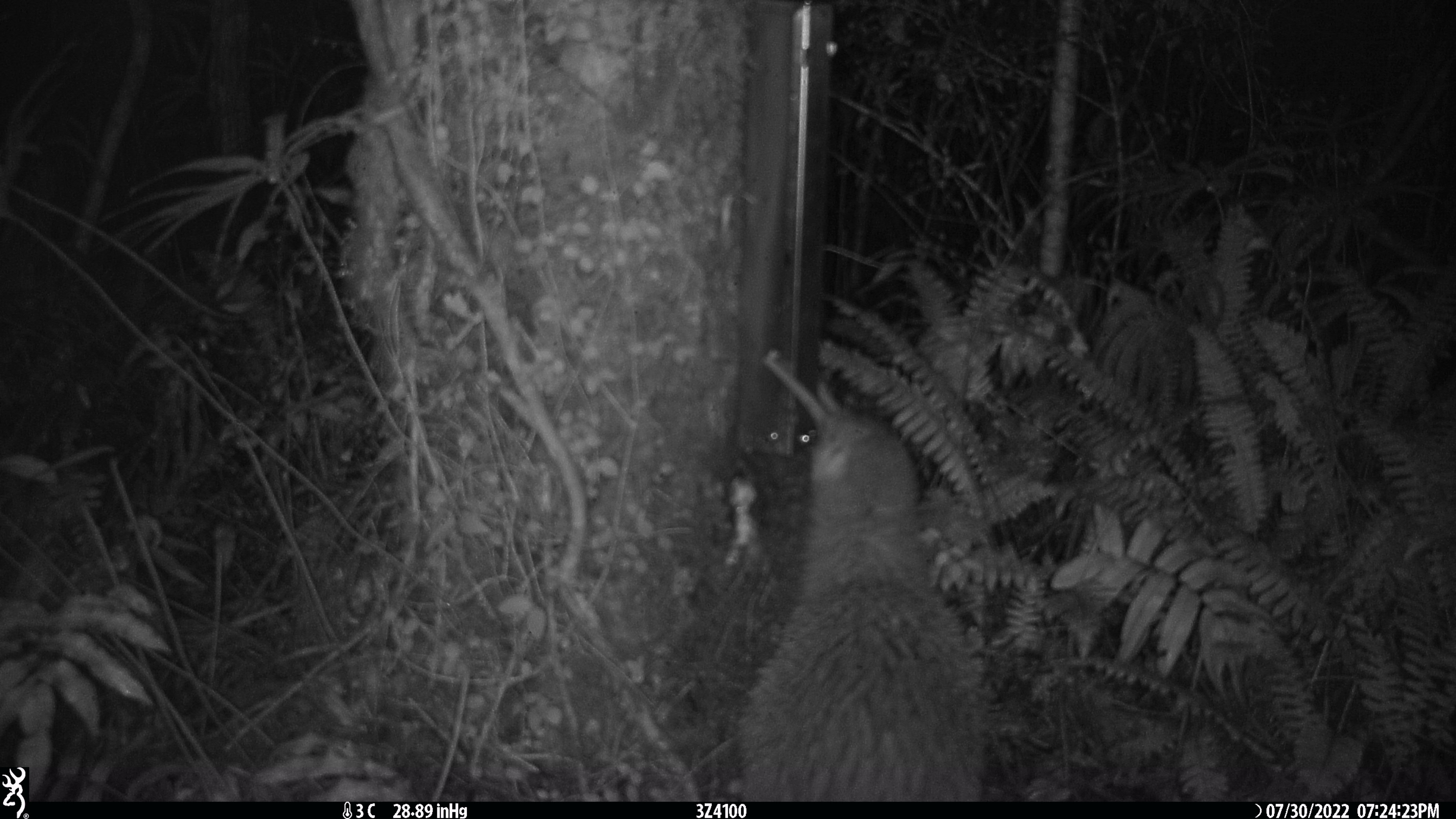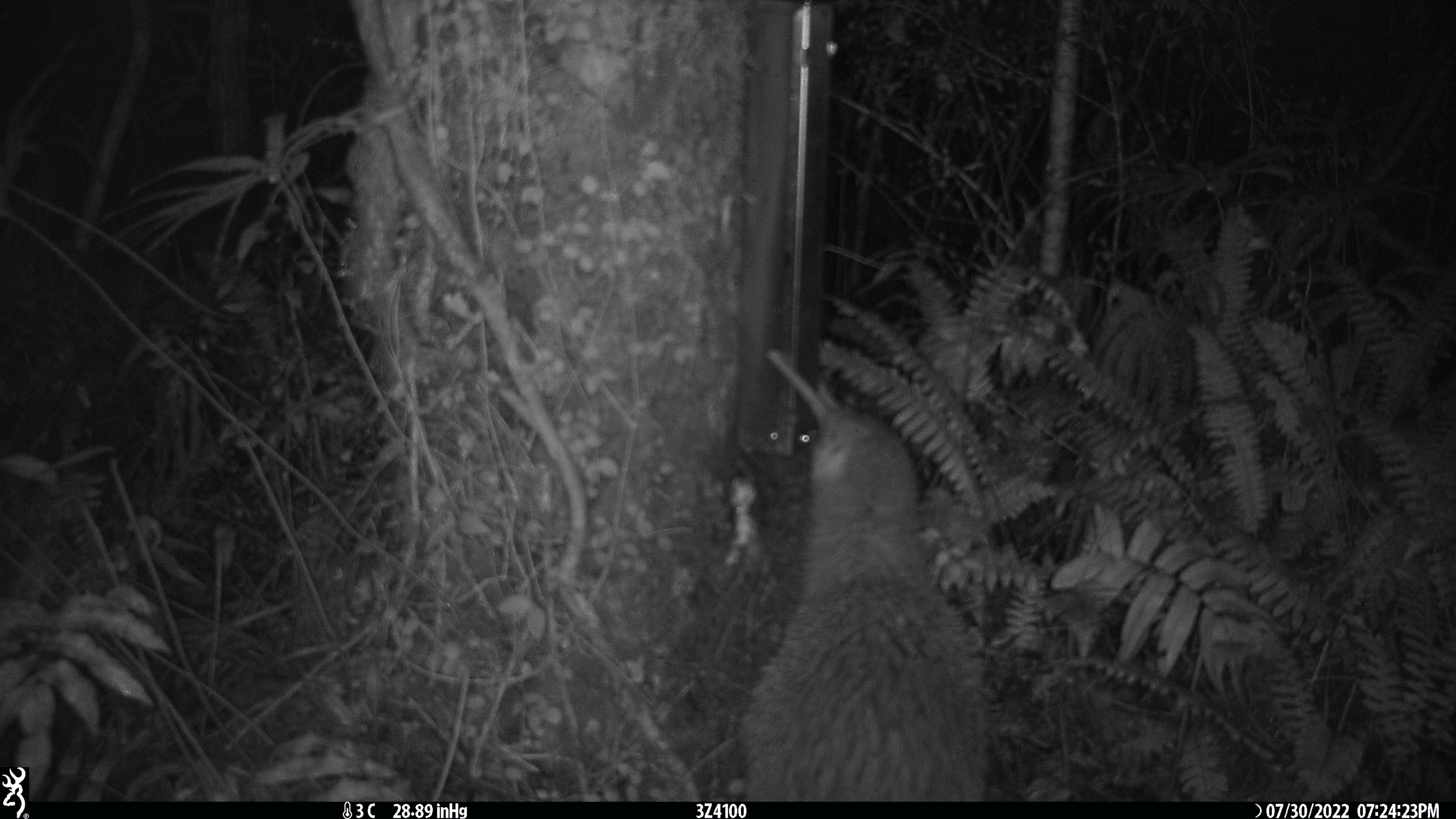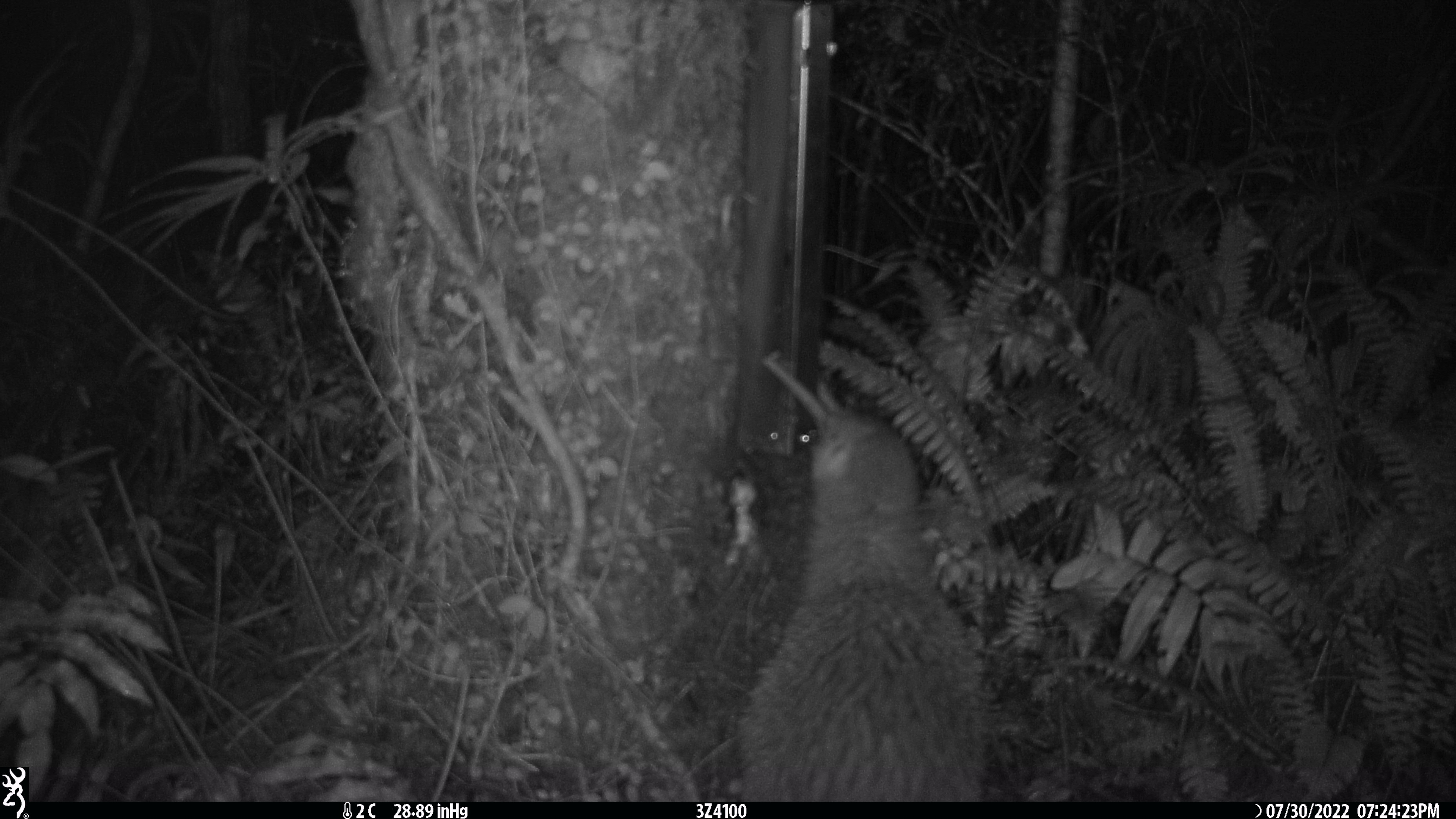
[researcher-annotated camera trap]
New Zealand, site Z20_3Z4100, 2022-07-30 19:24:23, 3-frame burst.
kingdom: Animalia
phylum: Chordata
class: Aves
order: Apterygiformes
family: Apterygidae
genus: Apteryx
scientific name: Apteryx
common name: kiwi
Kiwi (Apteryx).